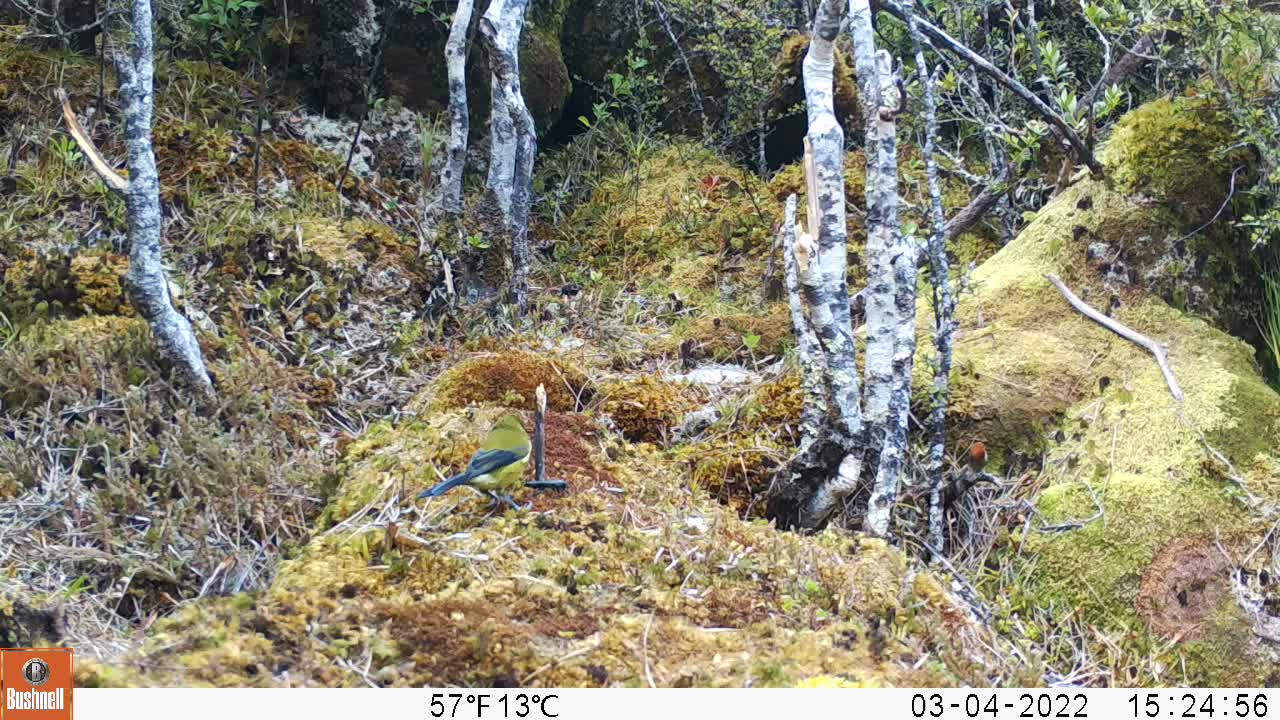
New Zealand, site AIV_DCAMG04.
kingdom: Animalia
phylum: Chordata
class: Aves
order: Passeriformes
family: Meliphagidae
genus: Anthornis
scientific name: Anthornis melanura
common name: new zealand bellbird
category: bellbird